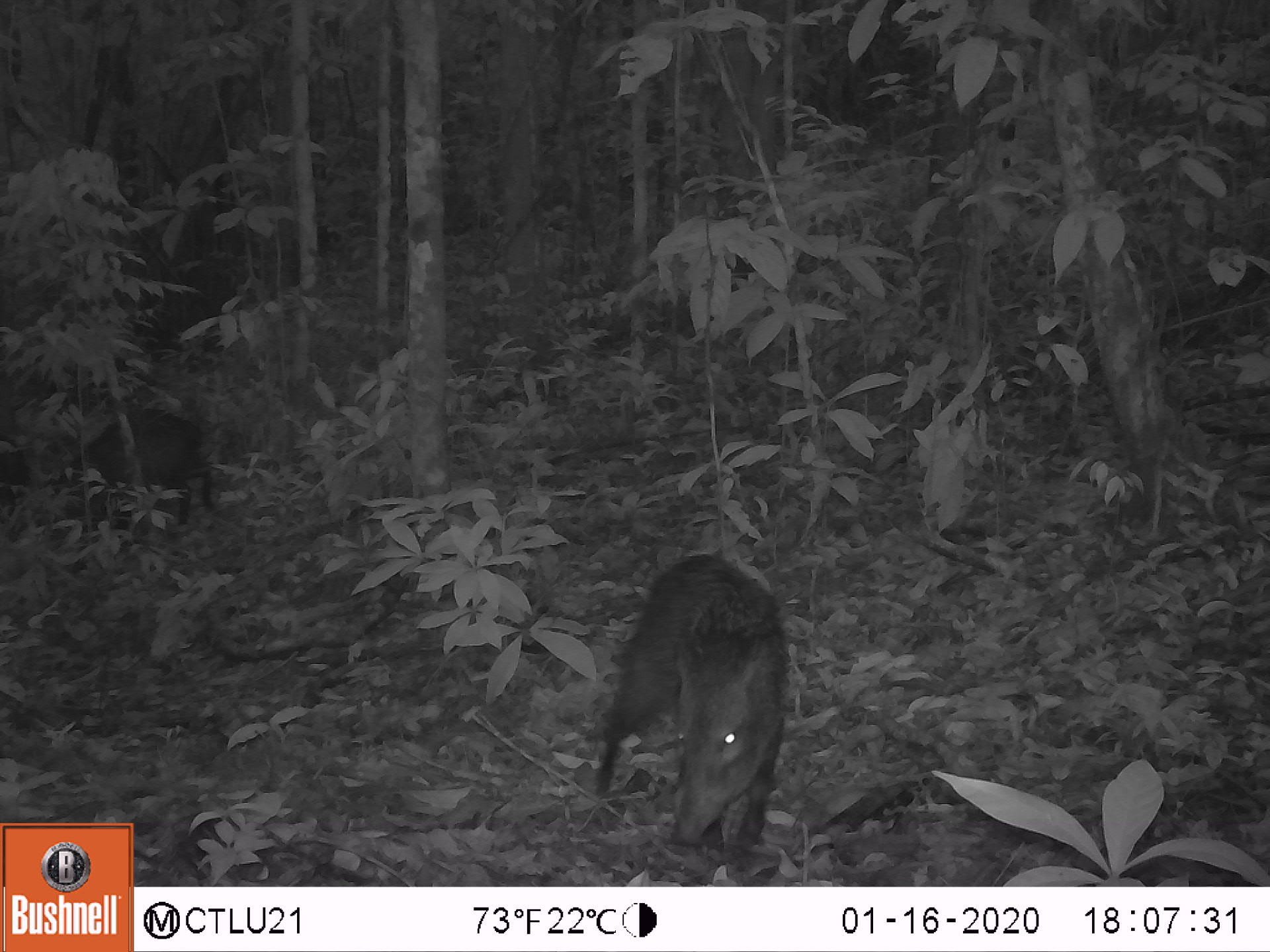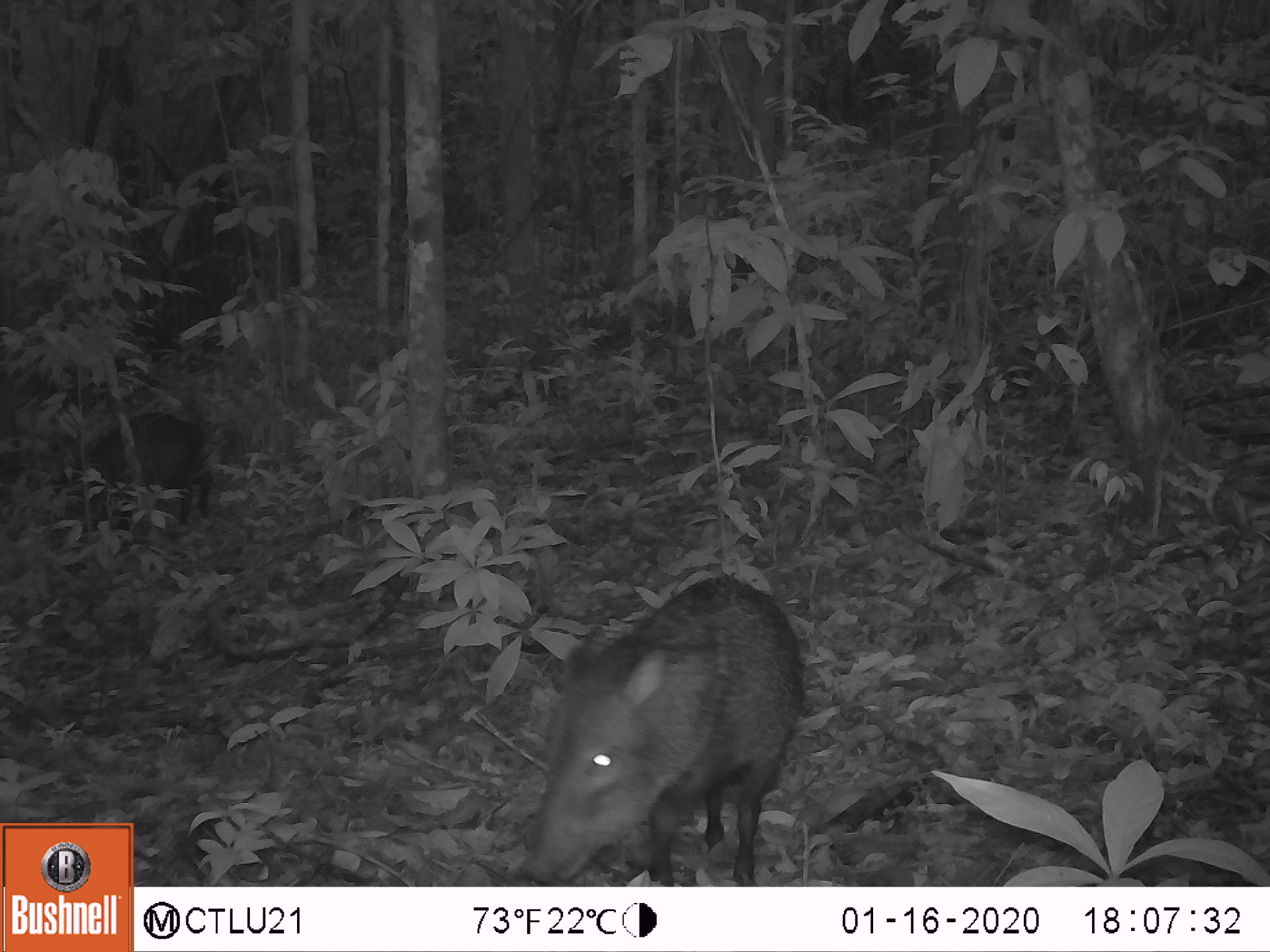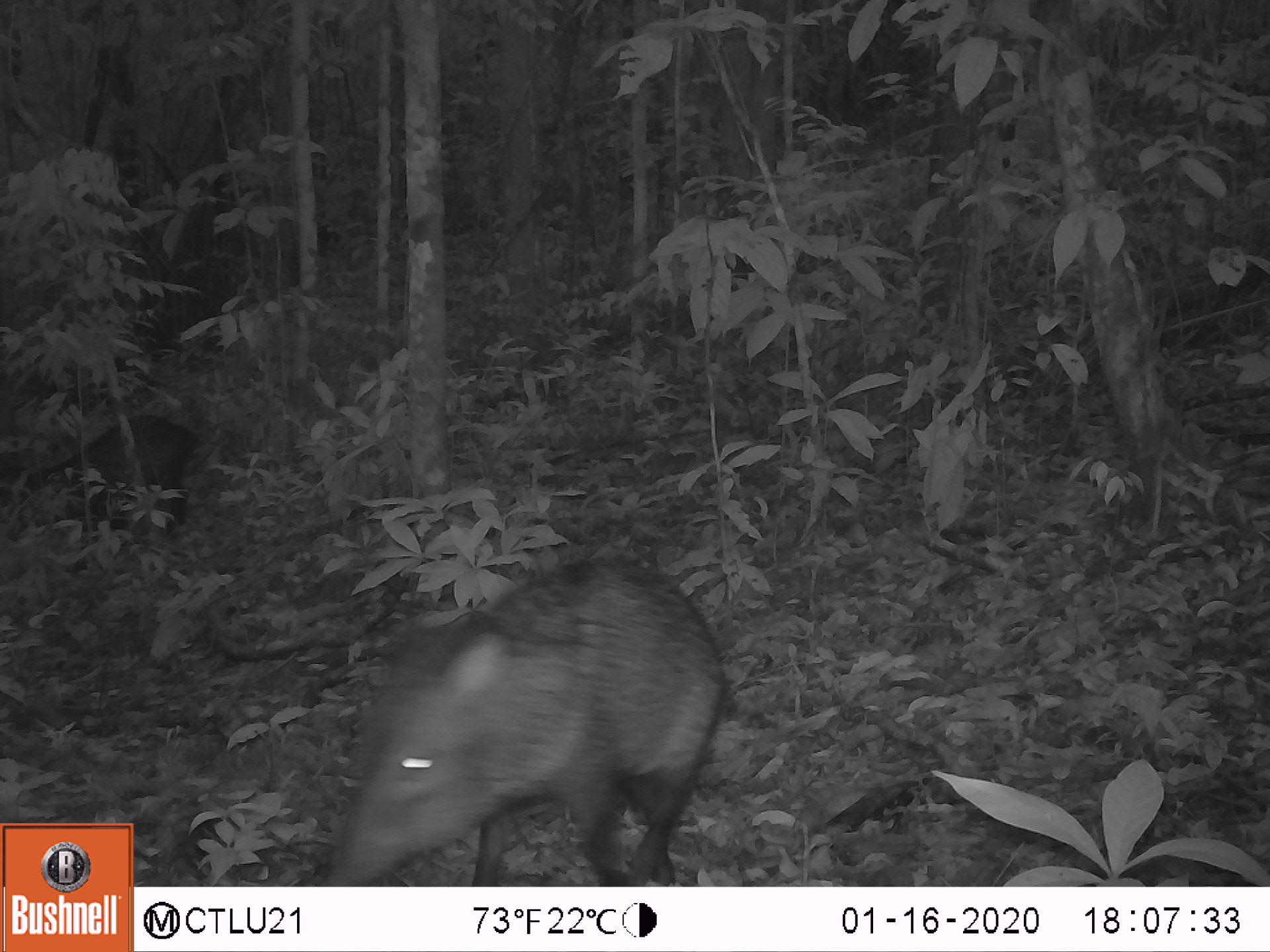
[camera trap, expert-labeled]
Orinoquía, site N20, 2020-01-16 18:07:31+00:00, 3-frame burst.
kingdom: Animalia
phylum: Chordata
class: Mammalia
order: Artiodactyla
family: Tayassuidae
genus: Pecari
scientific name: Pecari tajacu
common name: collared peccary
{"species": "collared peccary (Pecari tajacu)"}